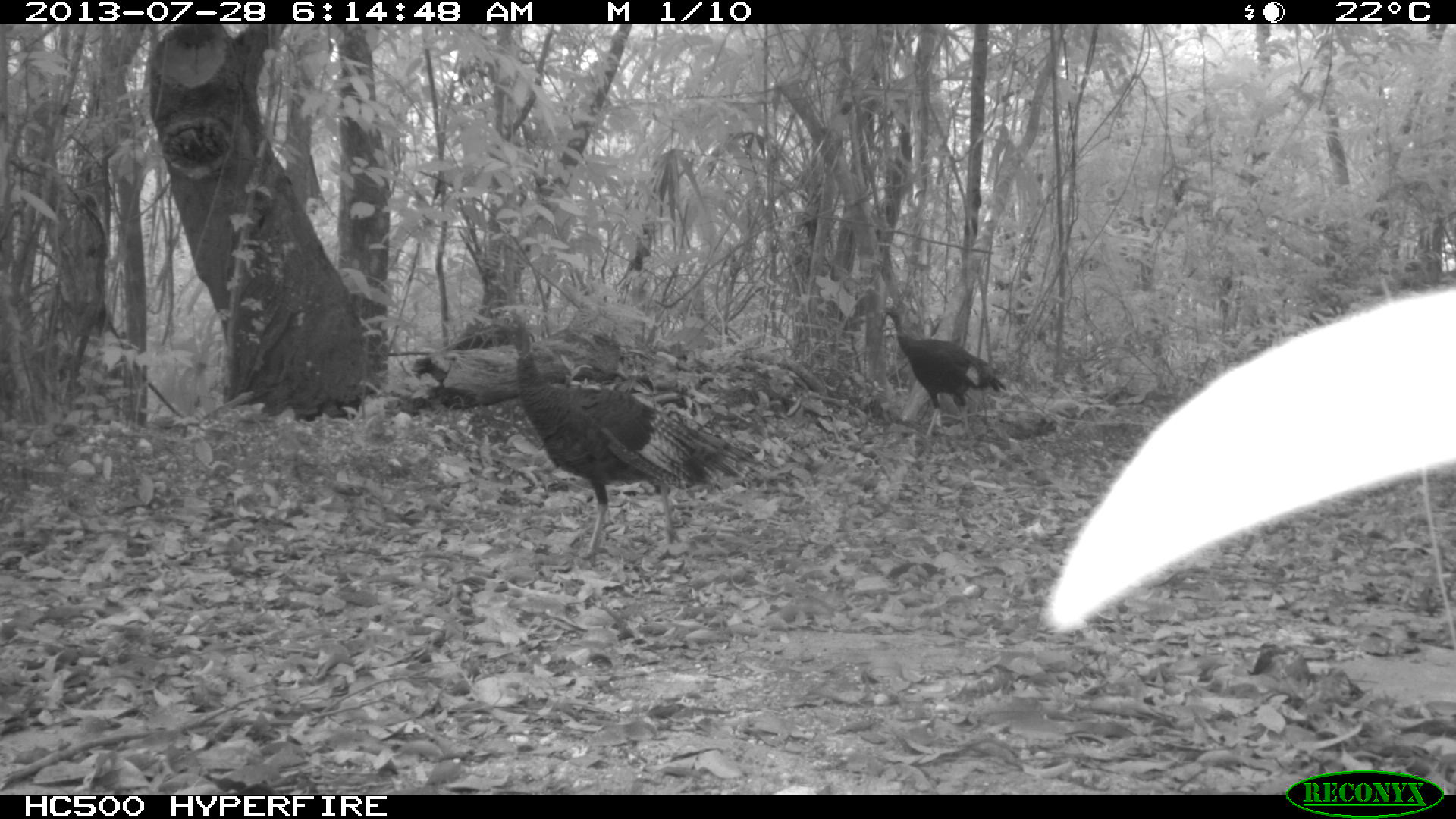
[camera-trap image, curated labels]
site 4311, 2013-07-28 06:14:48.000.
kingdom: Animalia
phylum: Chordata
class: Aves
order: Galliformes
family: Phasianidae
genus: Meleagris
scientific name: Meleagris ocellata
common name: ocellated turkey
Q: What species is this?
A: Meleagris ocellata (ocellated turkey).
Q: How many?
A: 3.